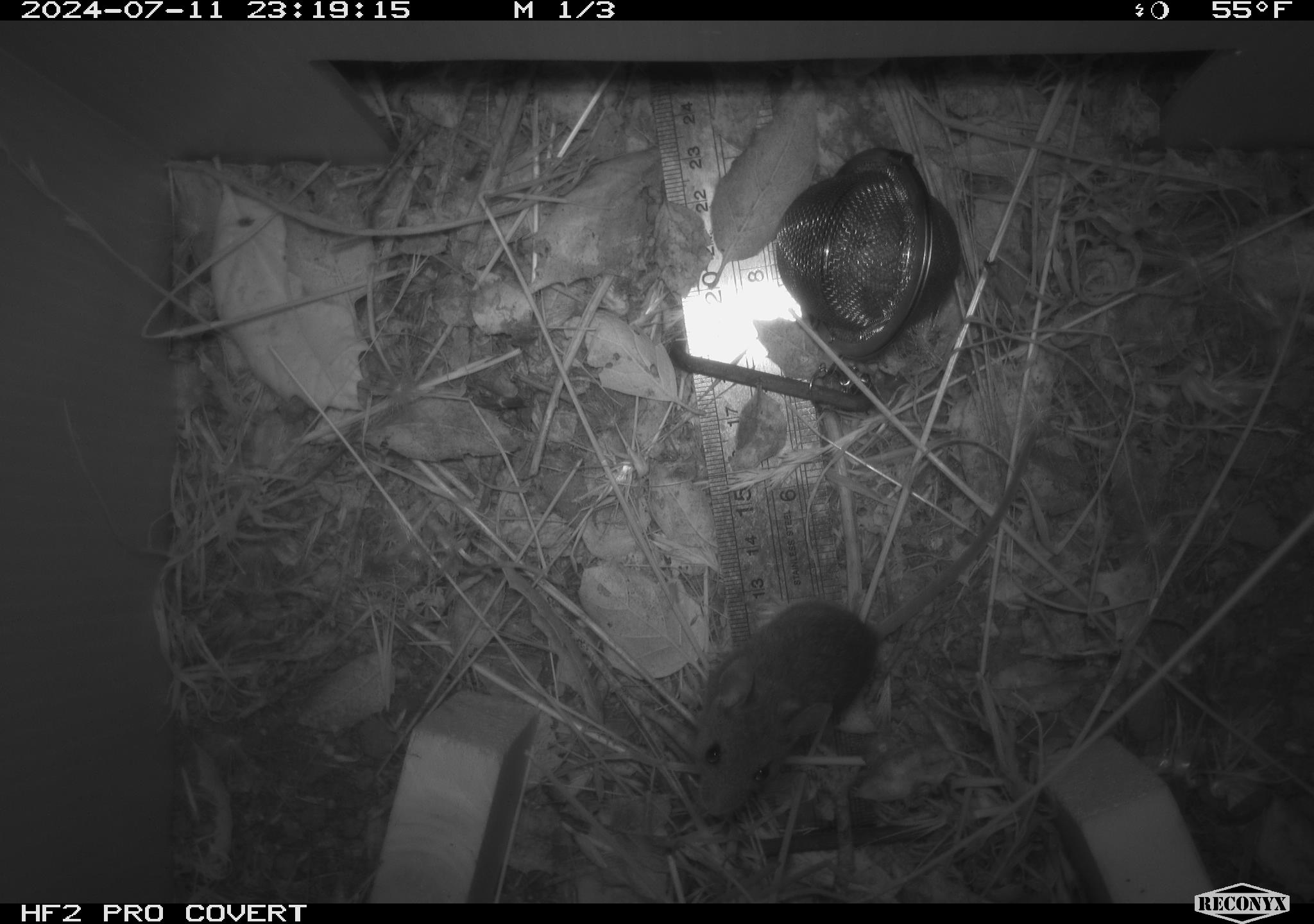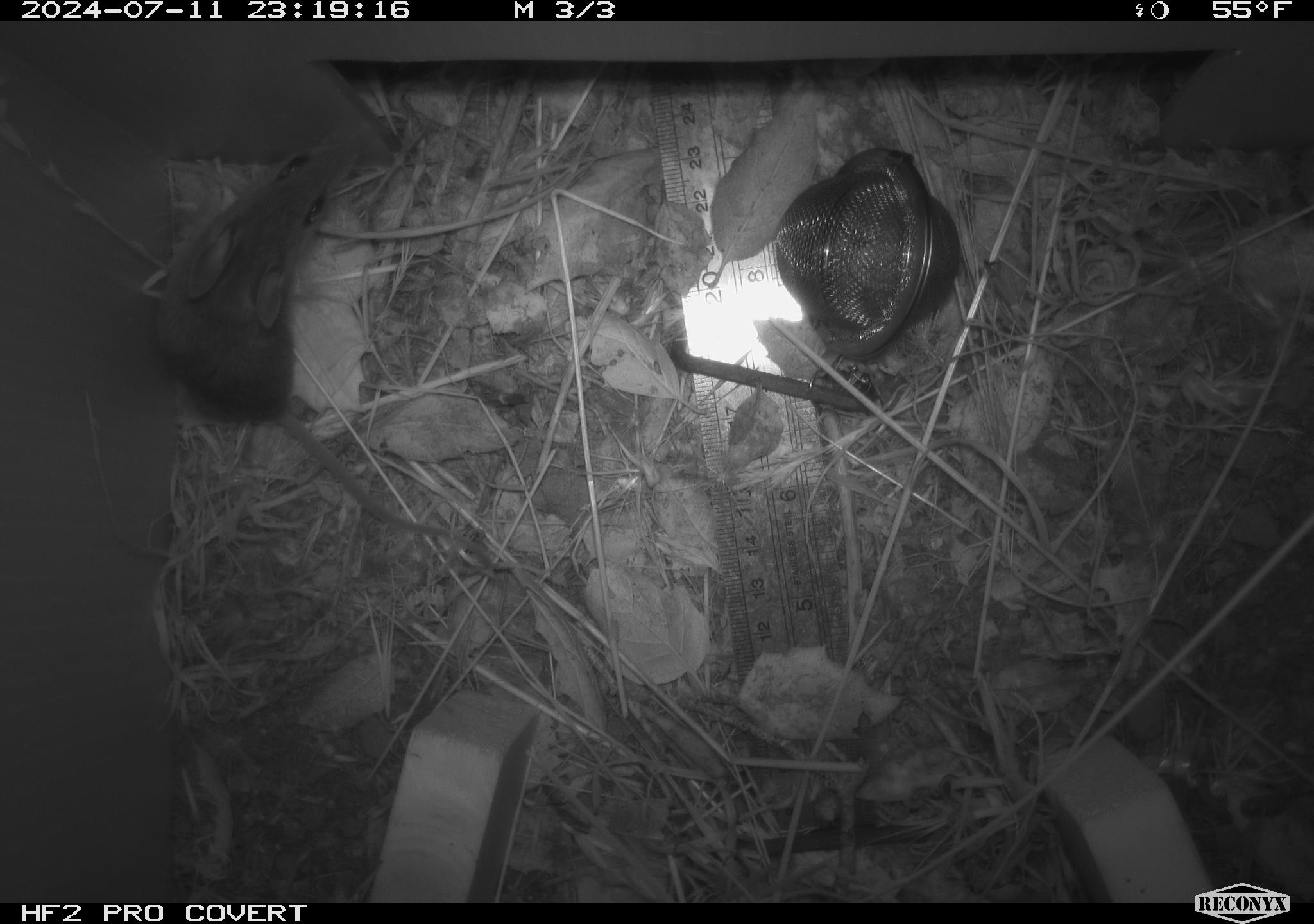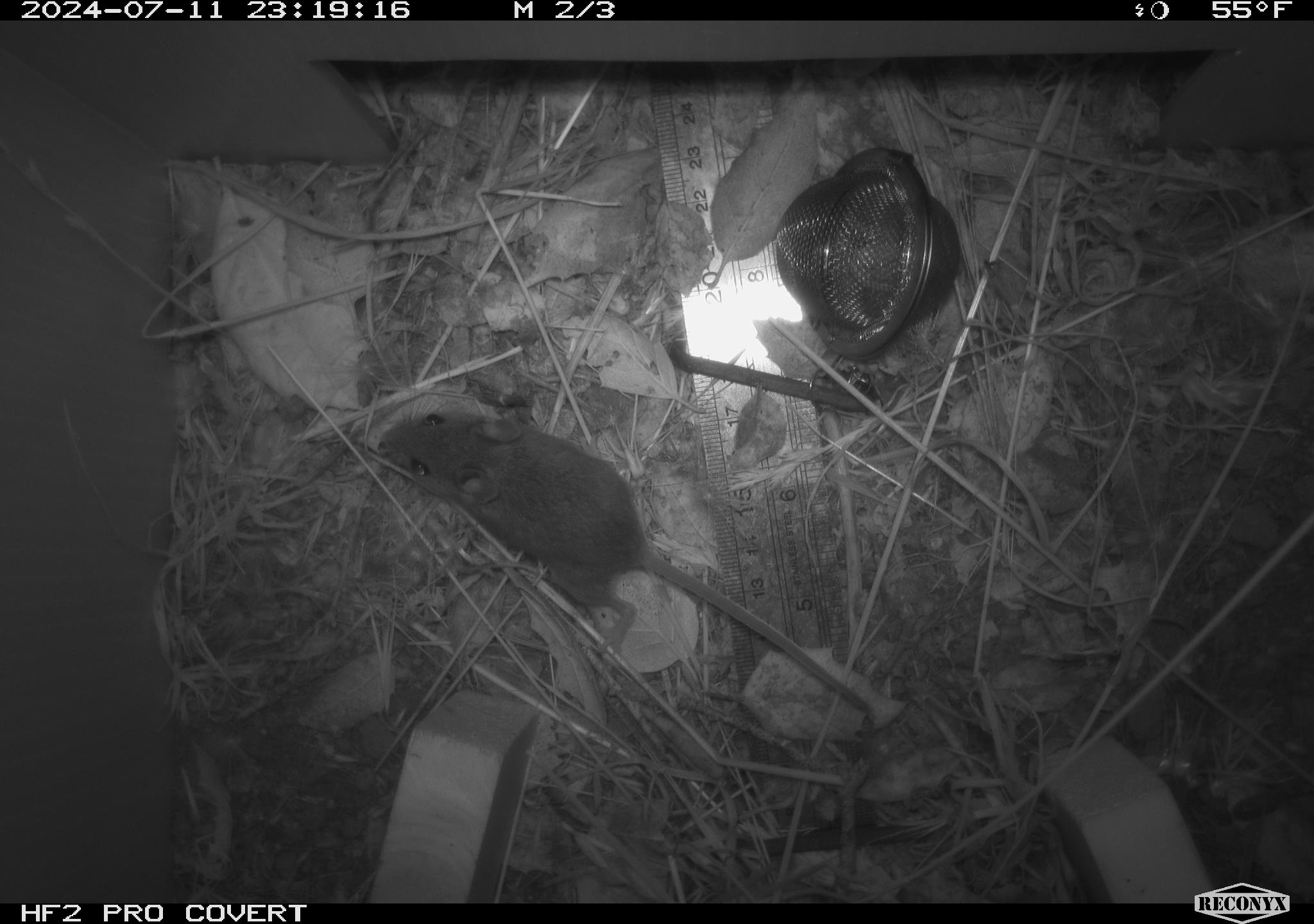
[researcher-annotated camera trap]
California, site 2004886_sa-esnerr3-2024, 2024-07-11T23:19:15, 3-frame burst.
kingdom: Animalia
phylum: Chordata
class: Mammalia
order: Rodentia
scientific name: Rodentia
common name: rodent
Rodent (Rodentia).